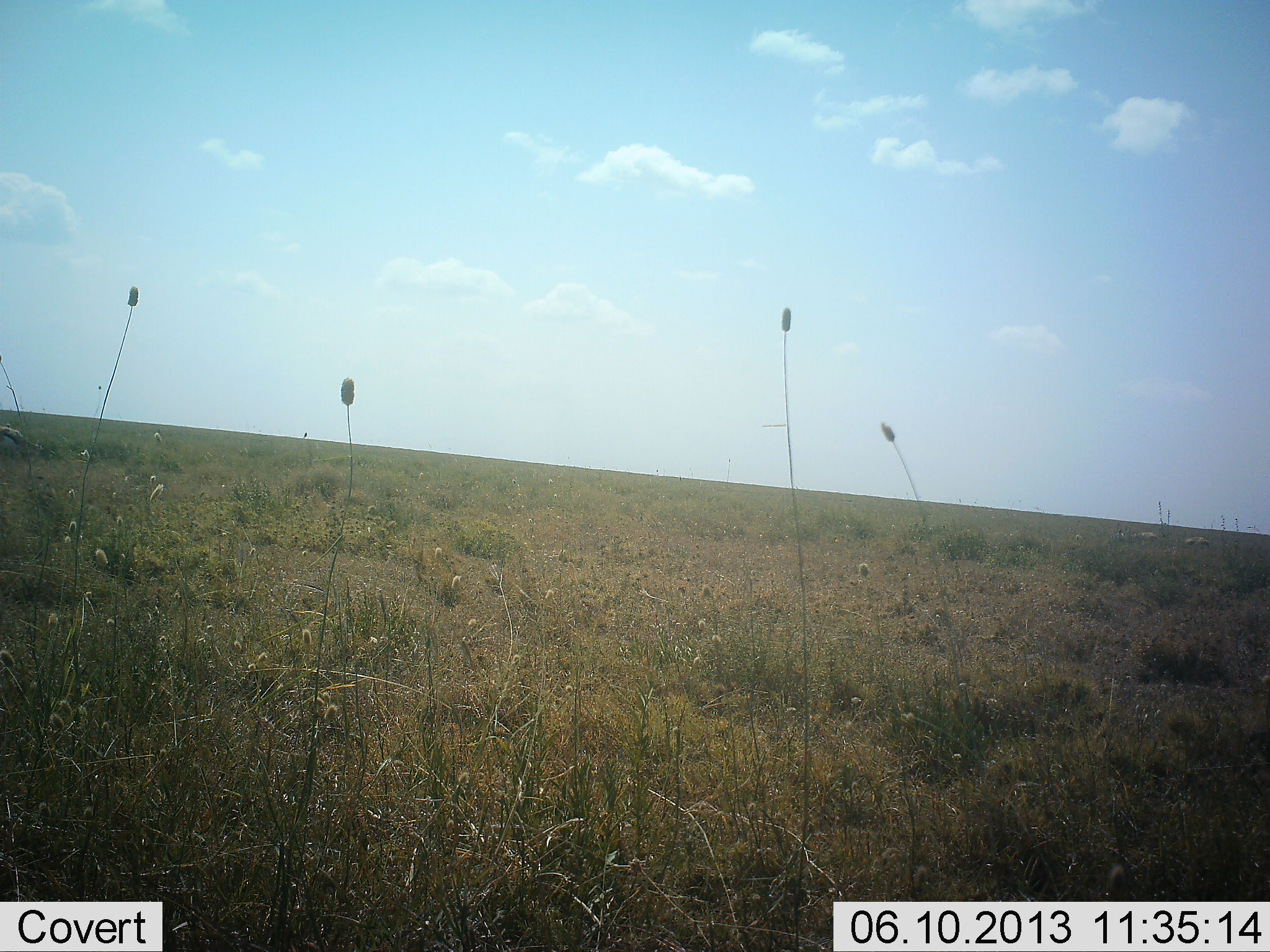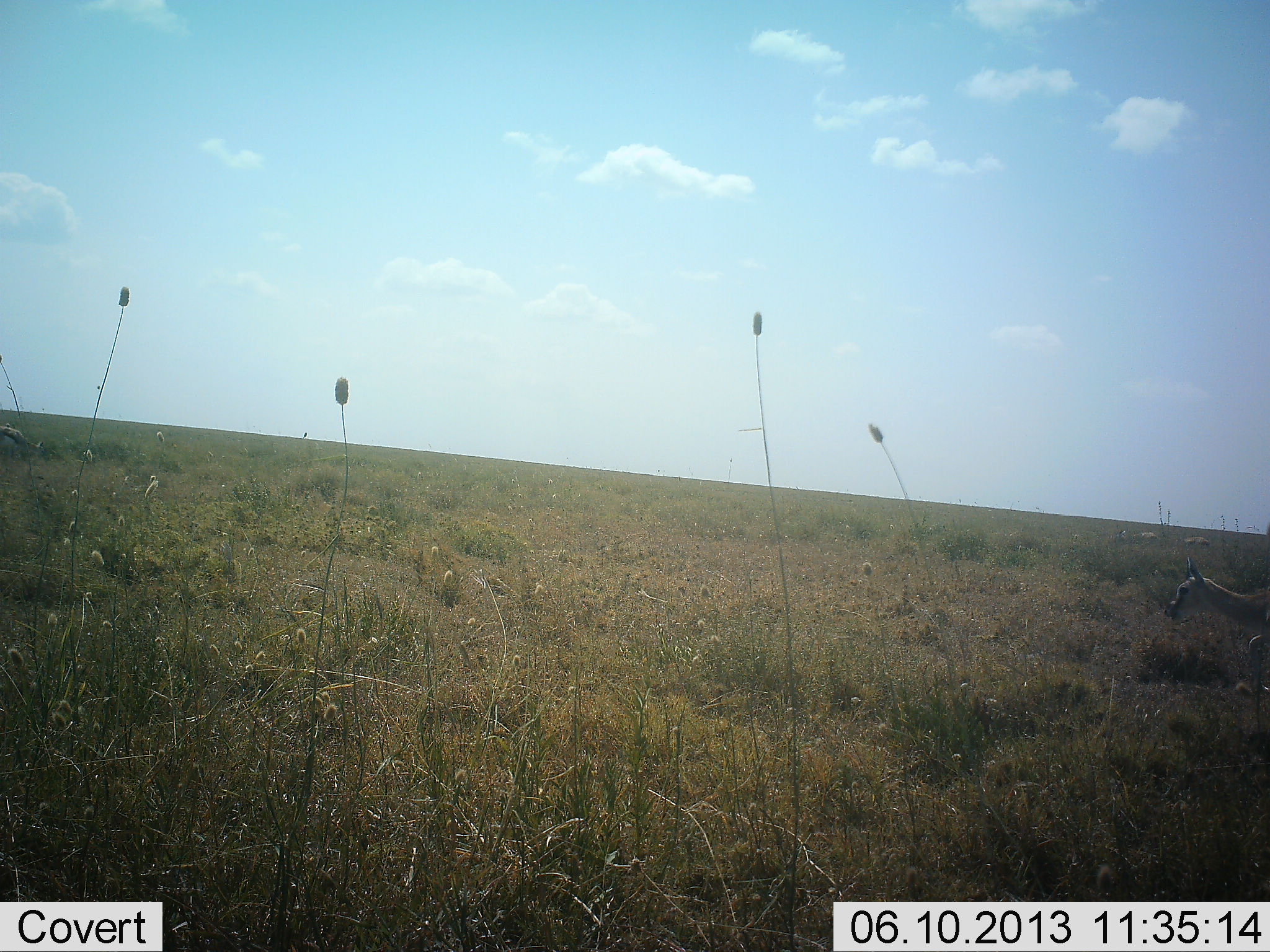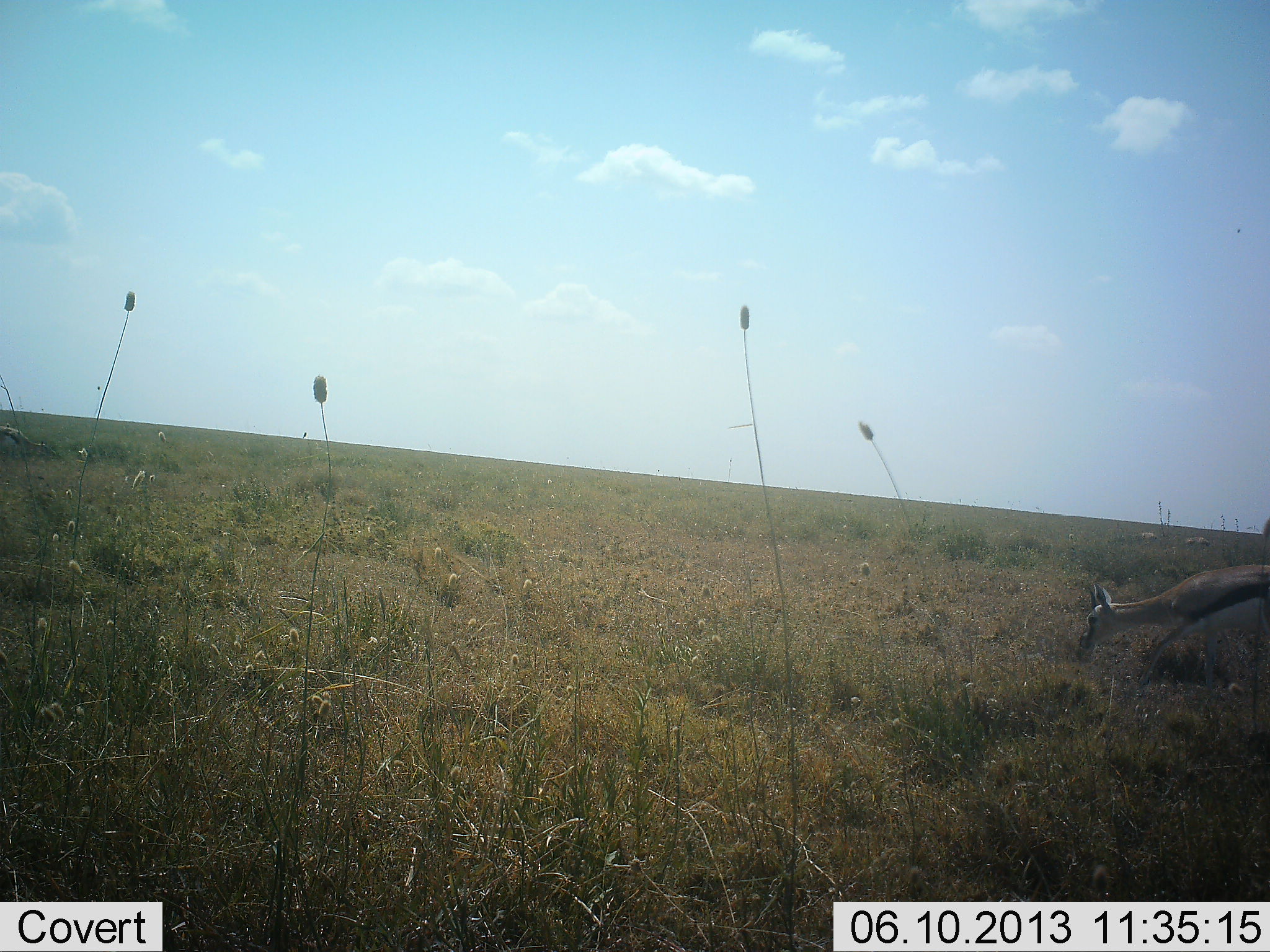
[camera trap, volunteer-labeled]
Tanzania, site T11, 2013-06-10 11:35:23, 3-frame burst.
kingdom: Animalia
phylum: Chordata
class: Mammalia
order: Artiodactyla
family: Bovidae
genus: Eudorcas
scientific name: Eudorcas thomsonii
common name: thomson's gazelle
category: gazellethomsons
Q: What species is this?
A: Gazellethomsons (thomson's gazelle) (Eudorcas thomsonii).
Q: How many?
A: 1.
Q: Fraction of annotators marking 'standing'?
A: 8%.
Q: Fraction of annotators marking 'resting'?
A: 0%.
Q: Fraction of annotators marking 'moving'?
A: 100%.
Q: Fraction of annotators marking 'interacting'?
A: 0%.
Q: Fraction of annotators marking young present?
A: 4%.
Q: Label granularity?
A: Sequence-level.